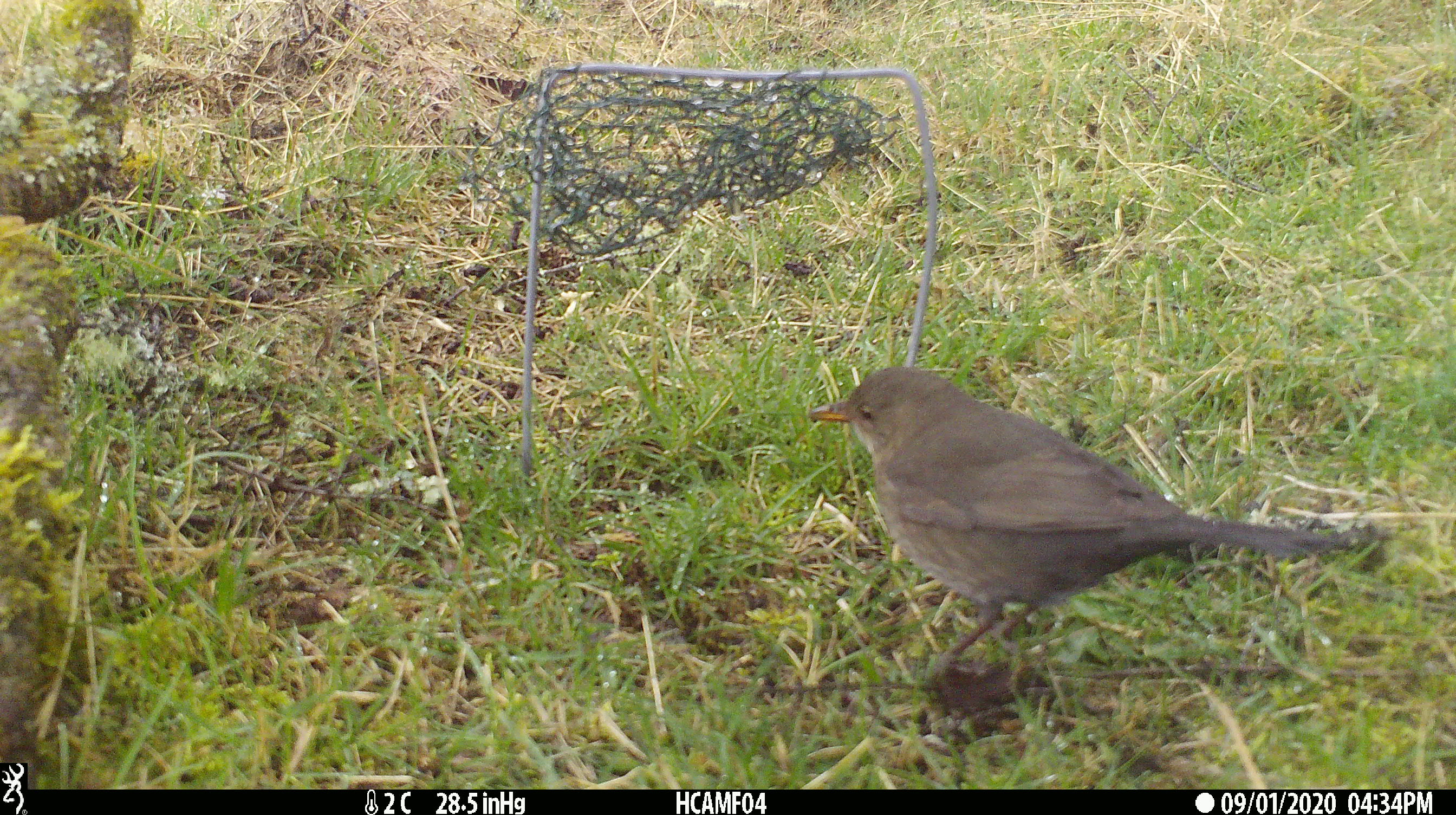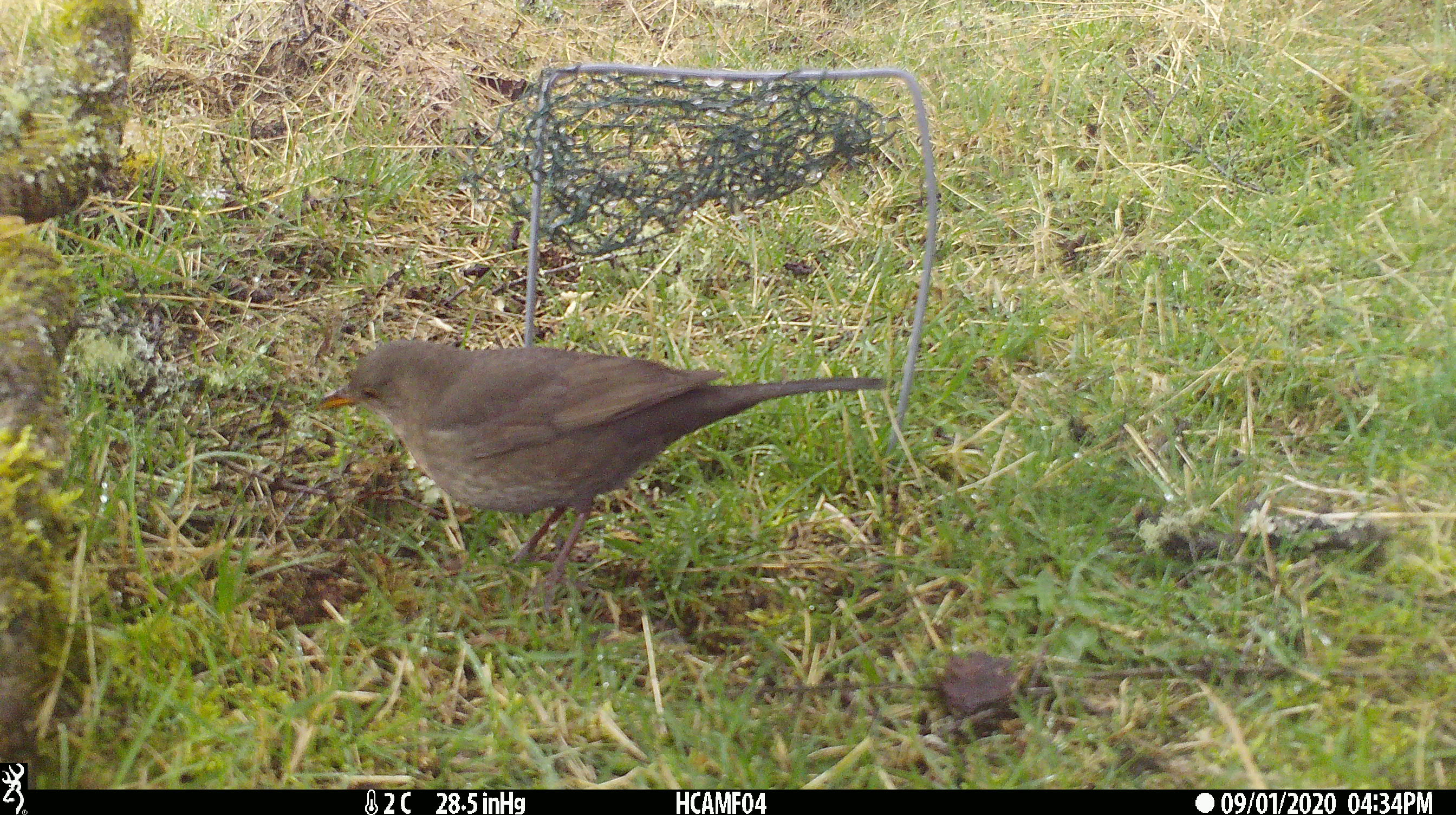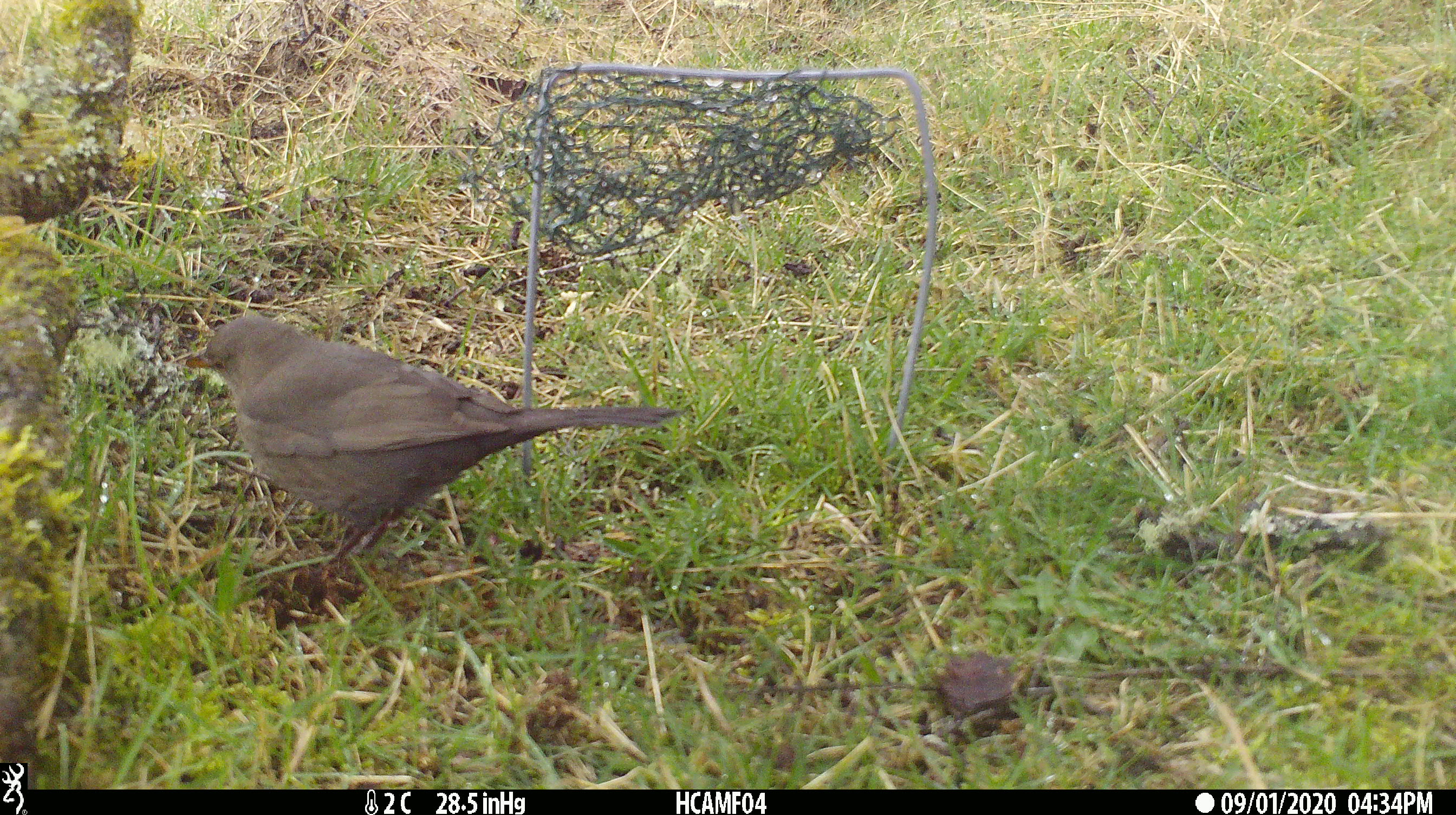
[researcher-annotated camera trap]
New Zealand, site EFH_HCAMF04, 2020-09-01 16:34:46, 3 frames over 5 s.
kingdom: Animalia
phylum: Chordata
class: Aves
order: Passeriformes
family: Turdidae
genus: Turdus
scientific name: Turdus merula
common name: eurasian blackbird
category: blackbird